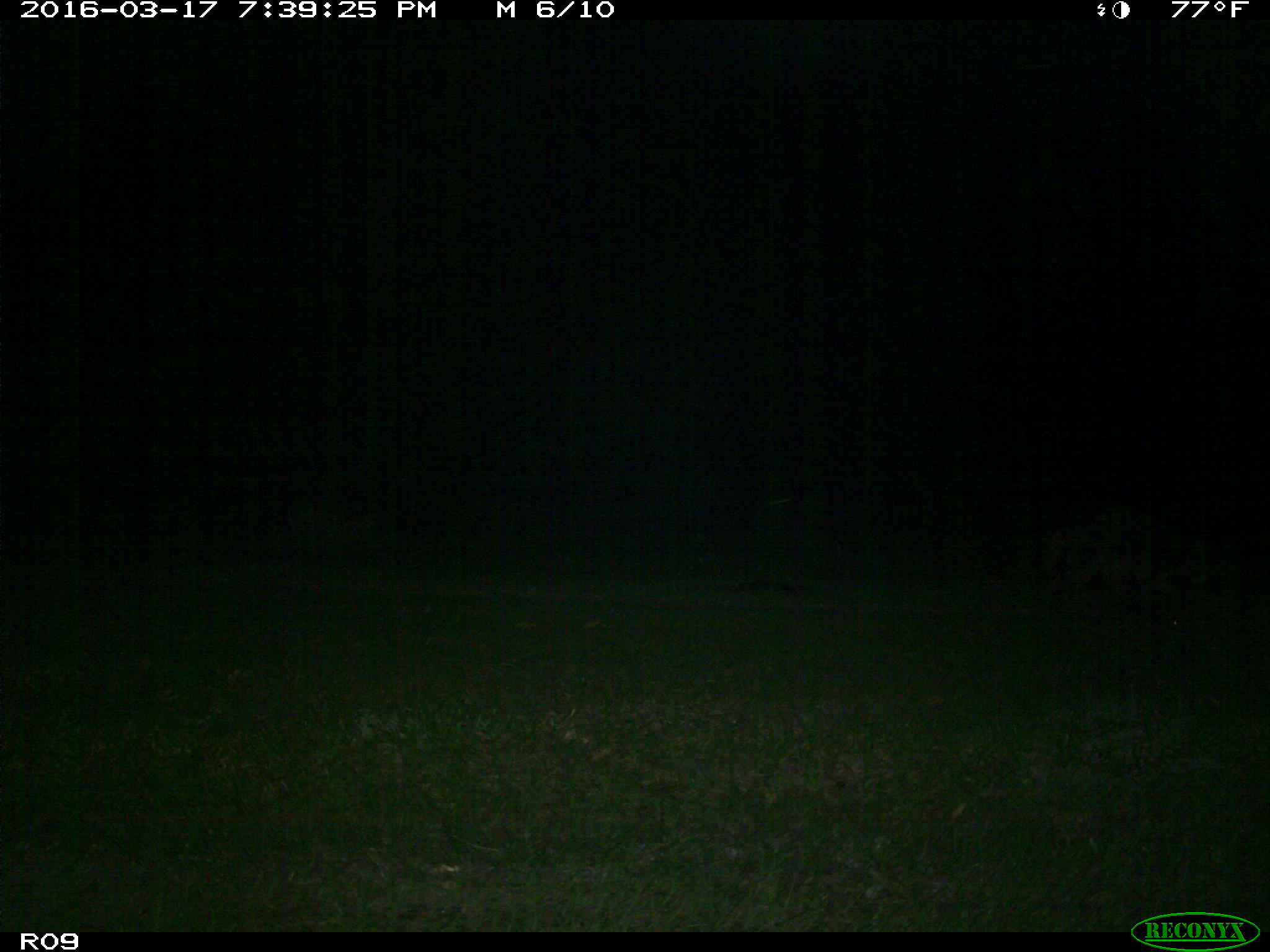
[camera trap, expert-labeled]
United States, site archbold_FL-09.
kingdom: Animalia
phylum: Chordata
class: Mammalia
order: Carnivora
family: Procyonidae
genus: Procyon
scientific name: Procyon lotor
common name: common raccoon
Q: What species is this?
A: Procyon lotor (common raccoon).